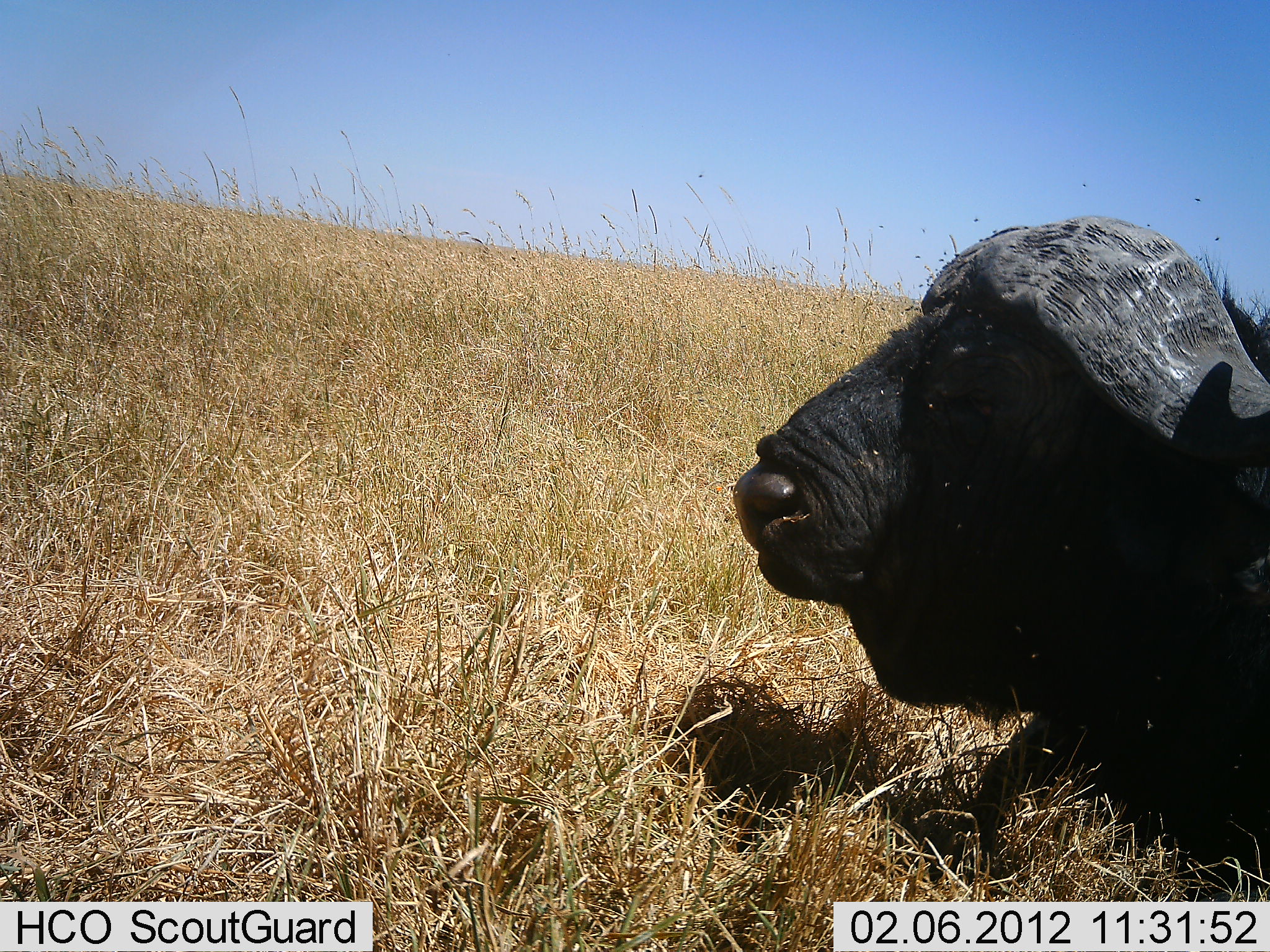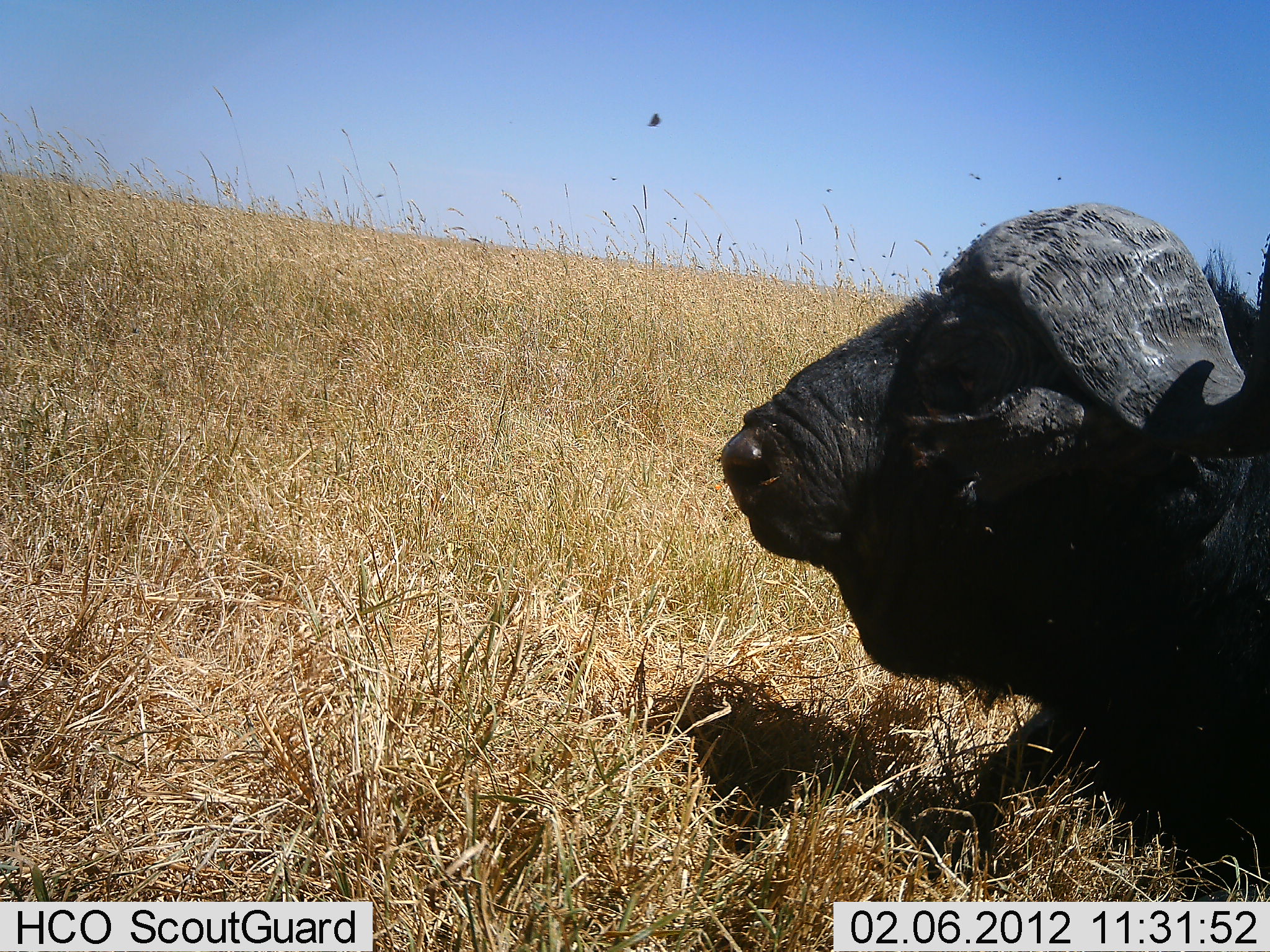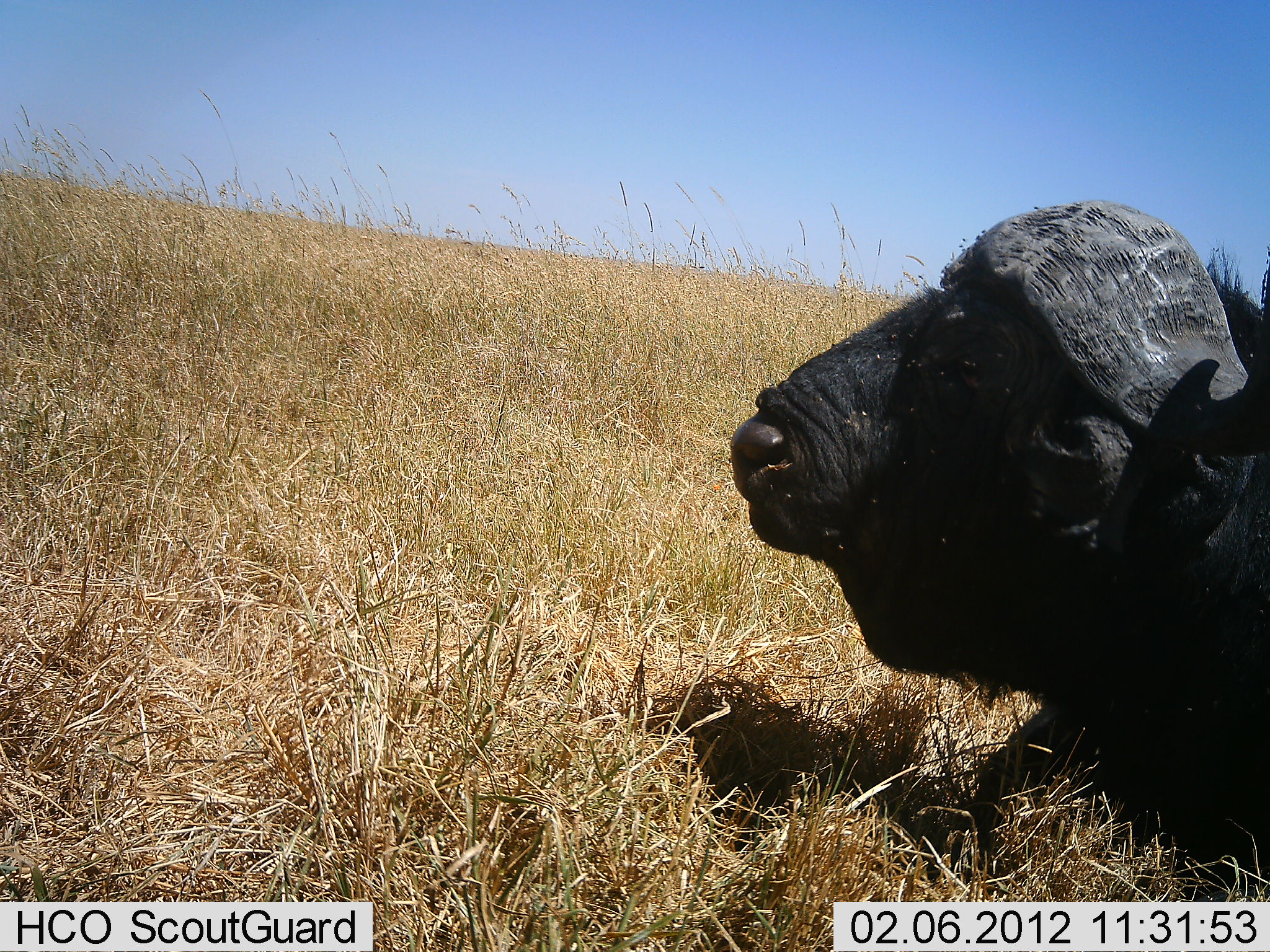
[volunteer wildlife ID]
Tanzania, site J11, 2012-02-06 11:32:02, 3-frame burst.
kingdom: Animalia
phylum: Chordata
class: Mammalia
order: Artiodactyla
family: Bovidae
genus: Syncerus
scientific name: Syncerus caffer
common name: cape buffalo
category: buffalo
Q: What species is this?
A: Buffalo (cape buffalo) (Syncerus caffer).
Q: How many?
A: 1.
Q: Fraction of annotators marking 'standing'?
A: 0%.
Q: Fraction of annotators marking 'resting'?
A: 100%.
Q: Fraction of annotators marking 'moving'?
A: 0%.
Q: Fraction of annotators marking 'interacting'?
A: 0%.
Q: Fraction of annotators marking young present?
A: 0%.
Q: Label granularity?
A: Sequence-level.